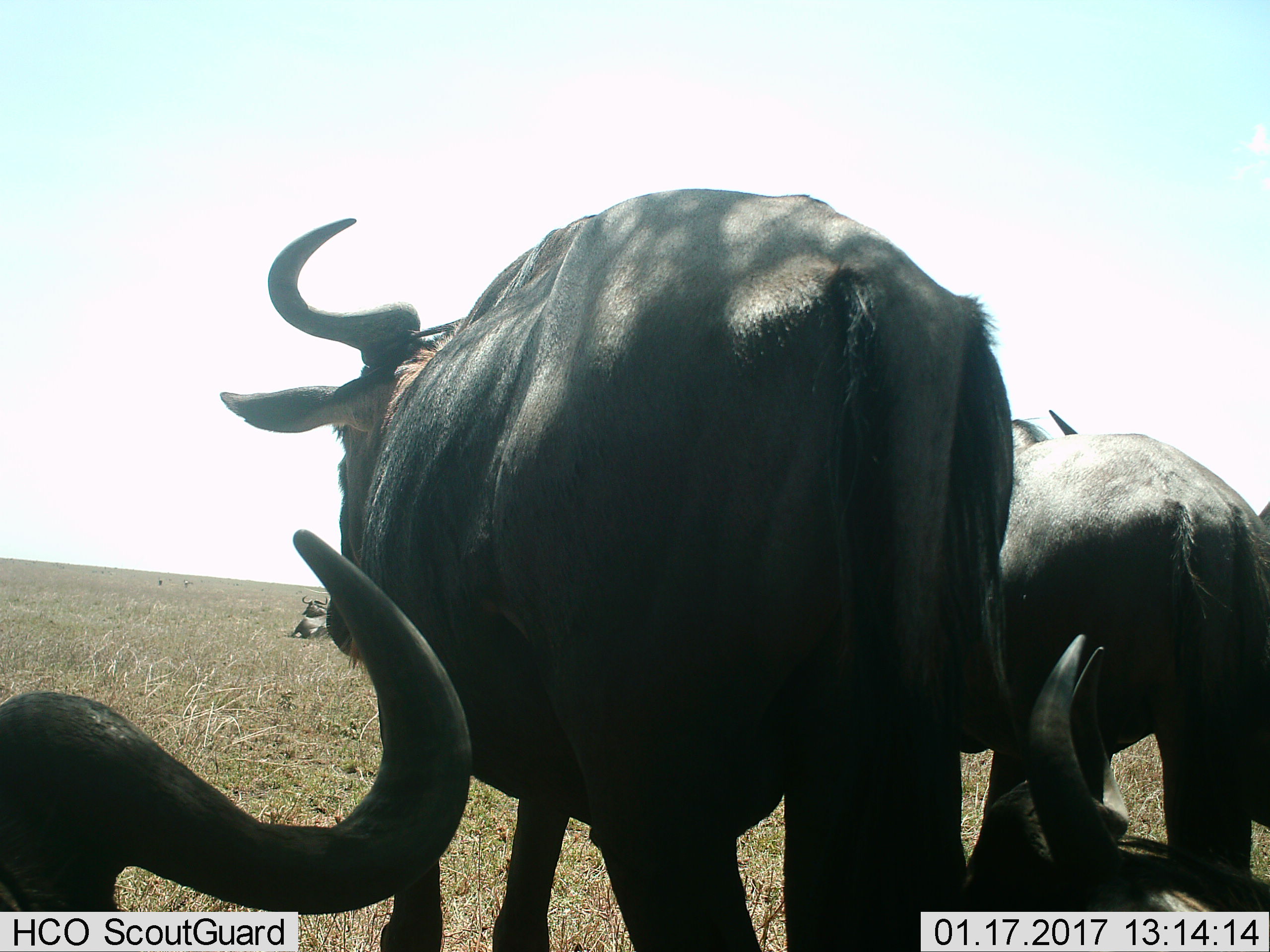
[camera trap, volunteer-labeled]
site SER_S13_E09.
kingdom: Animalia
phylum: Chordata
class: Mammalia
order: Artiodactyla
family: Bovidae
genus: Connochaetes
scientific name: Connochaetes taurinus taurinus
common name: blue wildebeest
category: wildebeestblue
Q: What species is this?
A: Wildebeestblue (blue wildebeest) (Connochaetes taurinus taurinus).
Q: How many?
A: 5.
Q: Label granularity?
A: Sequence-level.